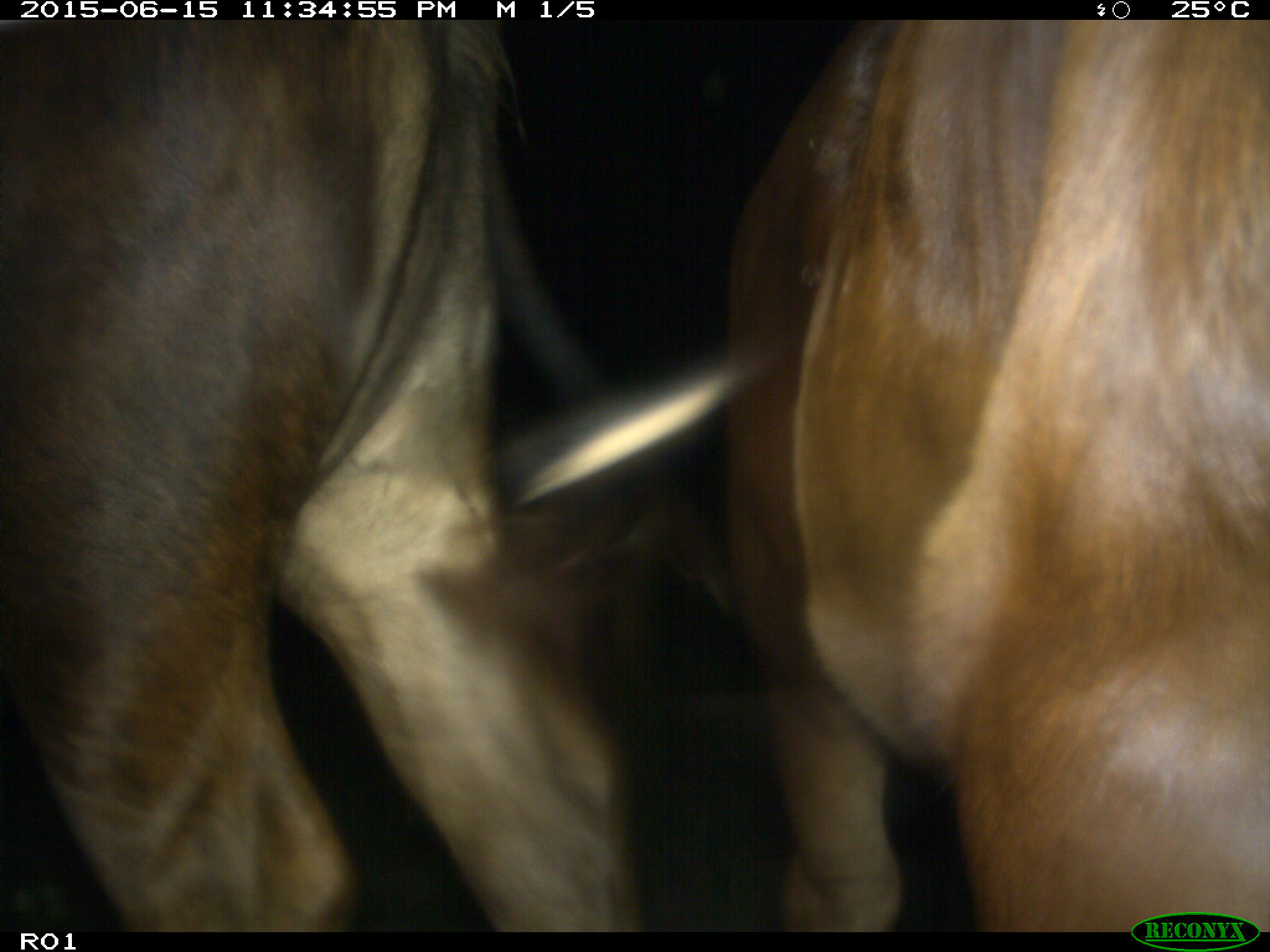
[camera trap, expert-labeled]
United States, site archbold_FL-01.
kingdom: Animalia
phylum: Chordata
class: Mammalia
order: Artiodactyla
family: Bovidae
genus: Bos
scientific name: Bos taurus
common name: domestic cow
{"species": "Bos taurus (domestic cow)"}